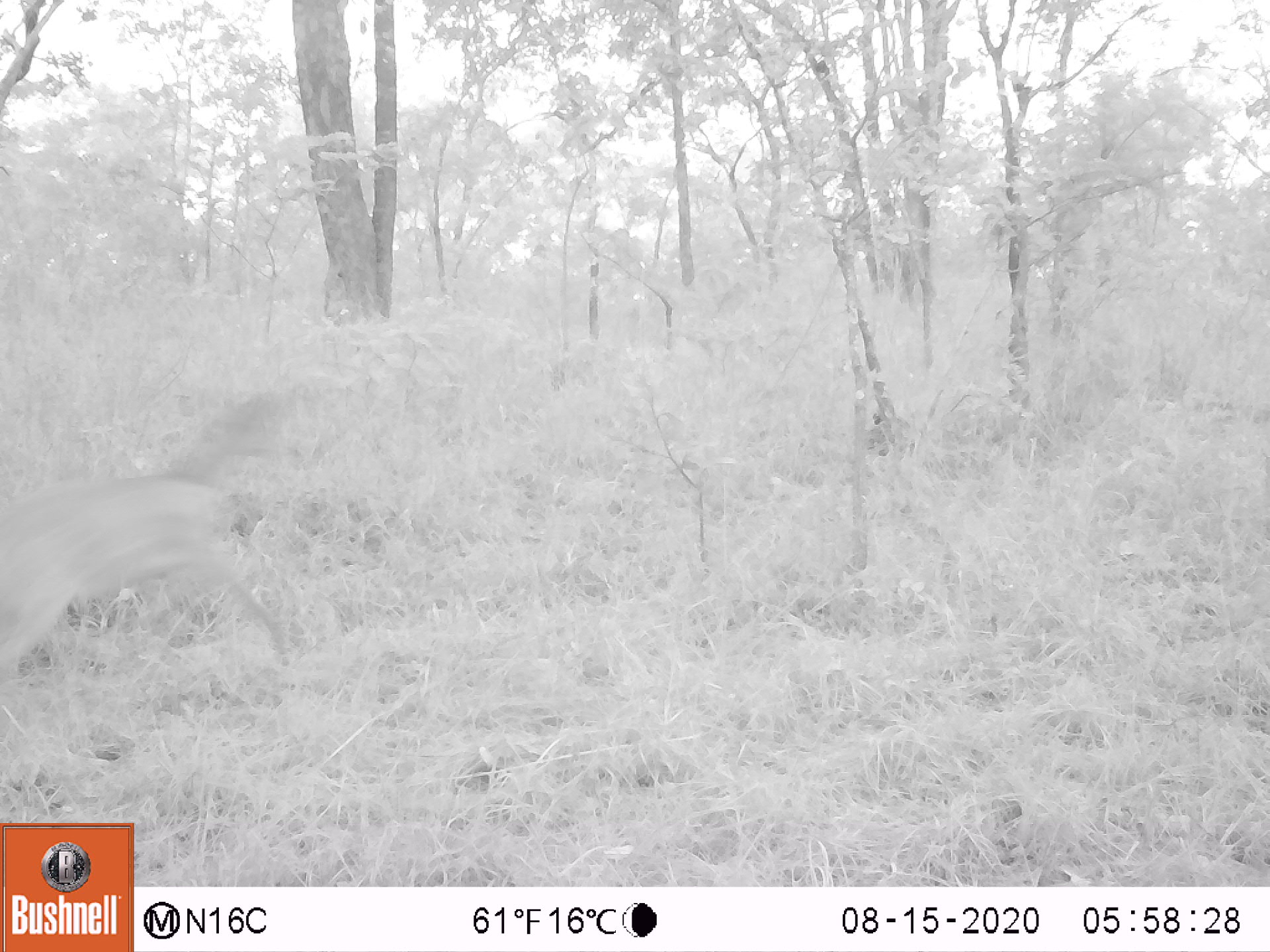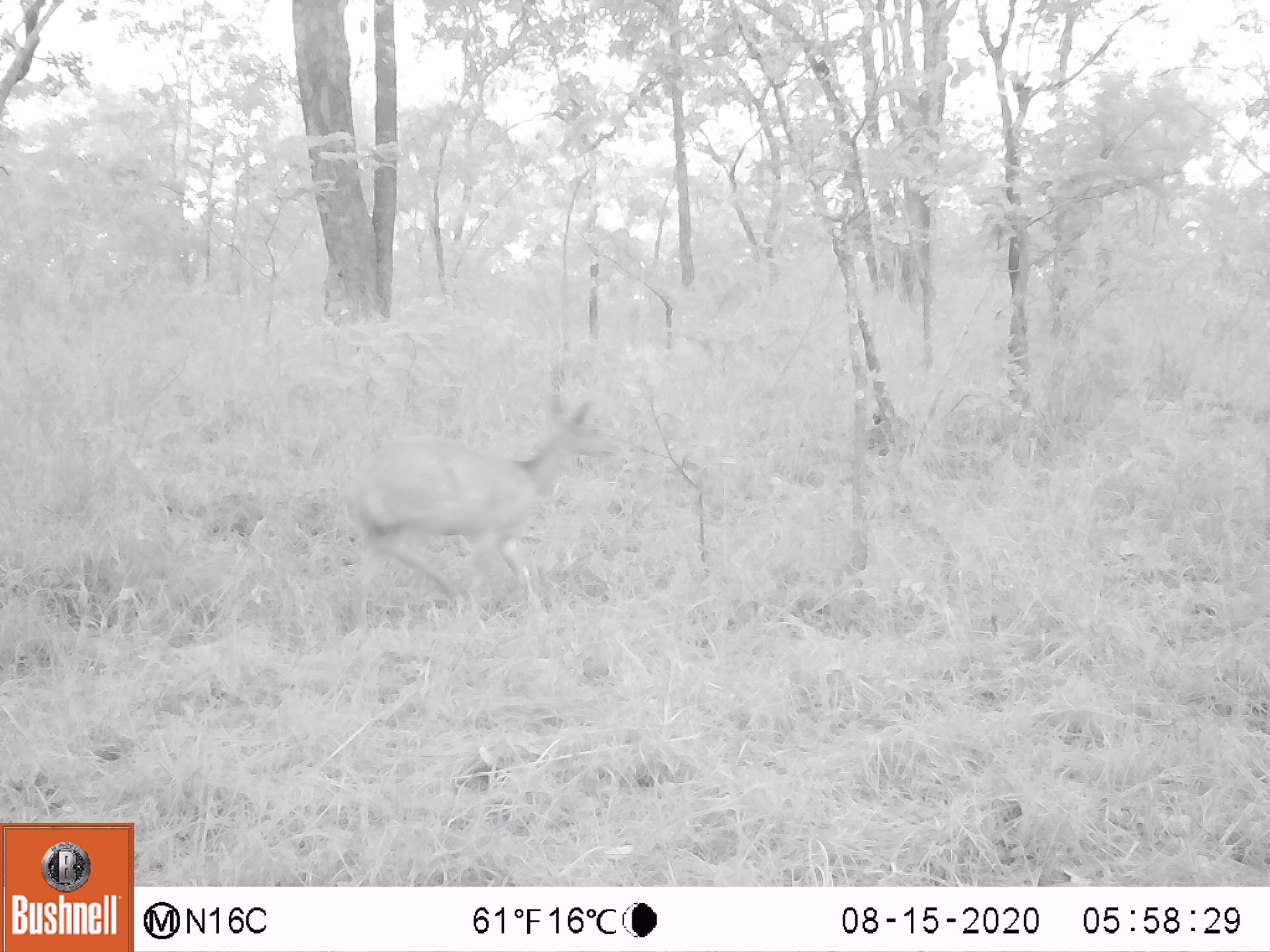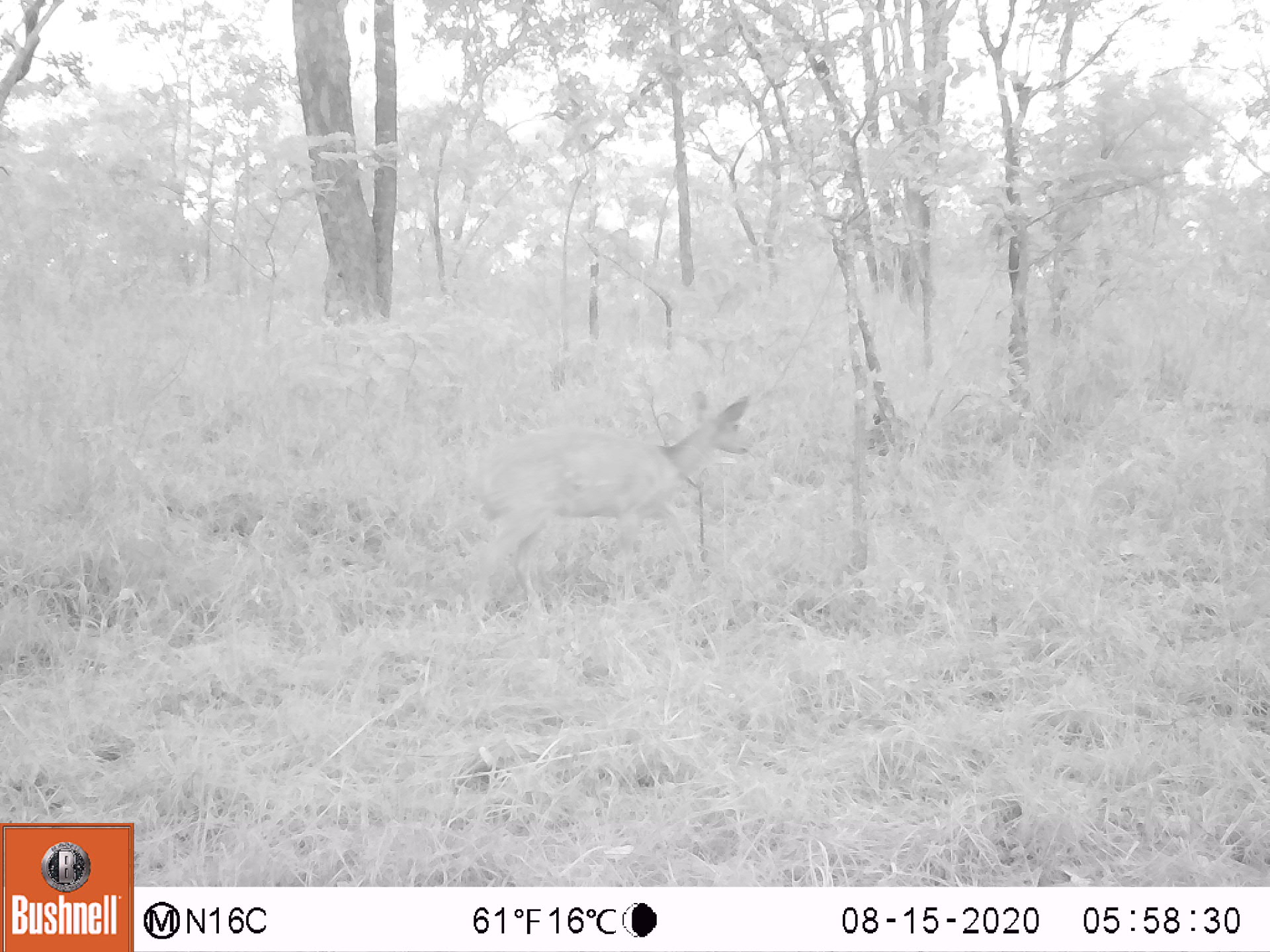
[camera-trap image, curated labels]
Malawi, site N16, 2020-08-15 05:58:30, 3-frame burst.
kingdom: Animalia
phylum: Chordata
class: Mammalia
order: Artiodactyla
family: Bovidae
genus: Tragelaphus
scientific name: Tragelaphus sylvaticus sylvaticus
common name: cape bushbuck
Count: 1.